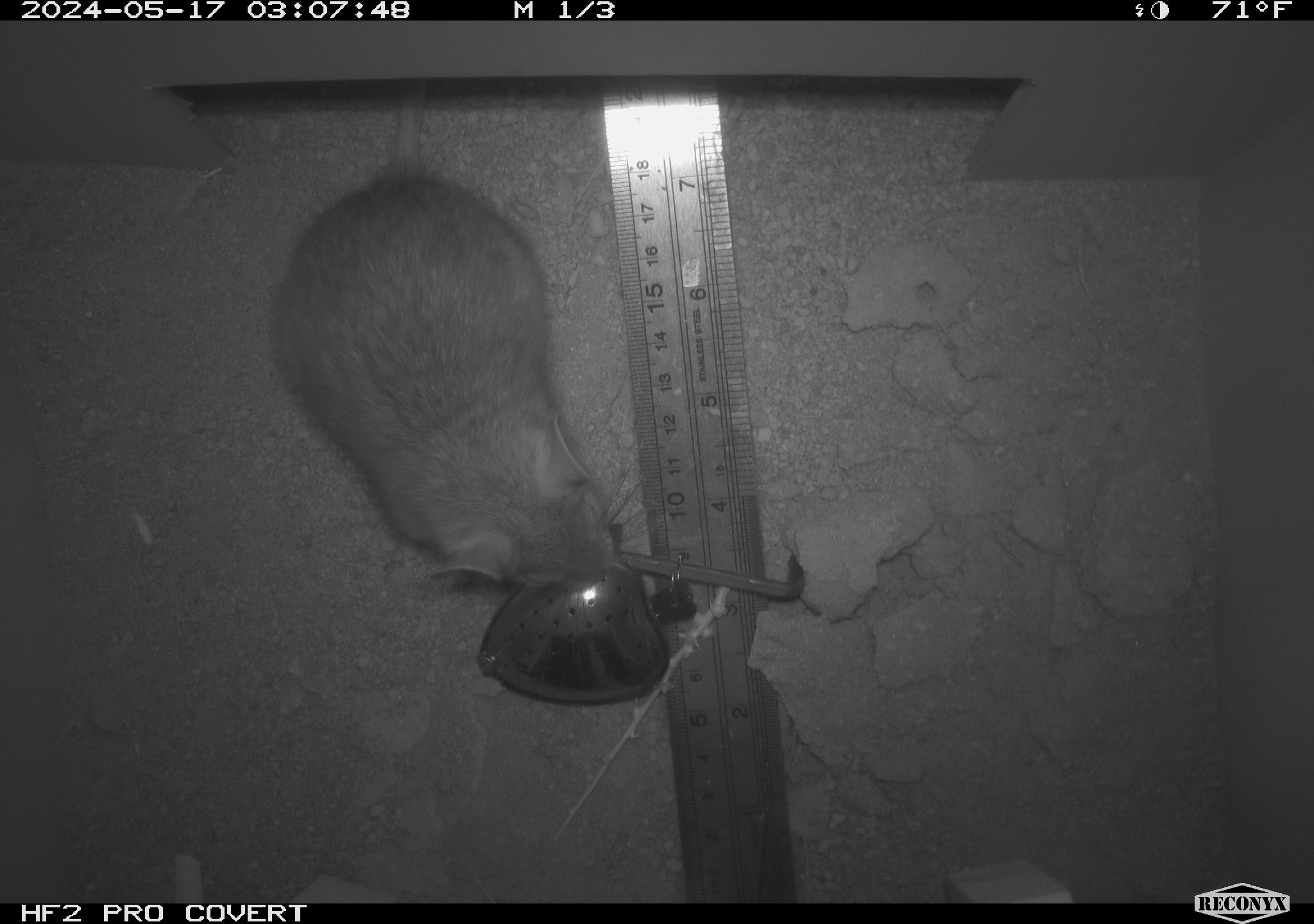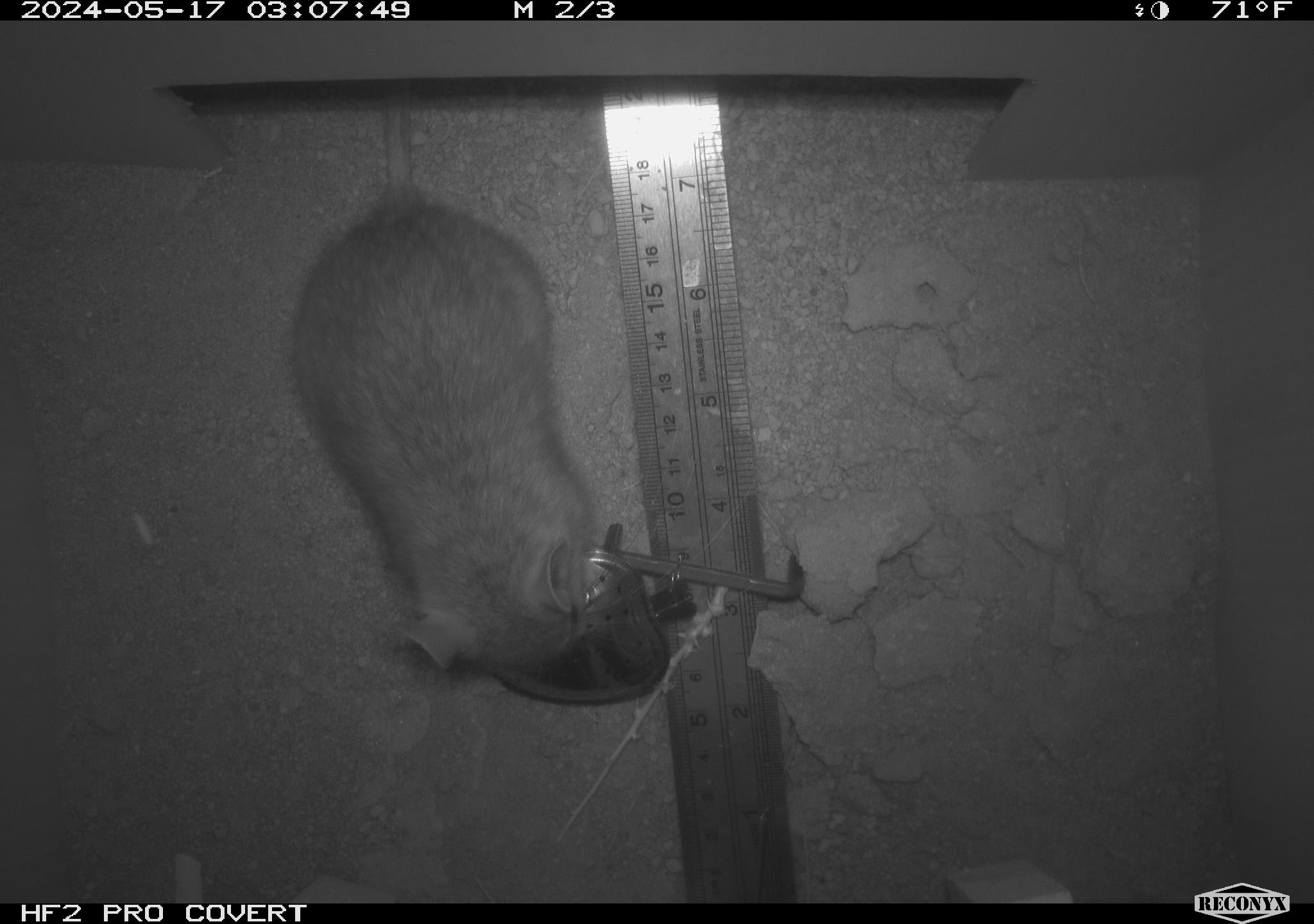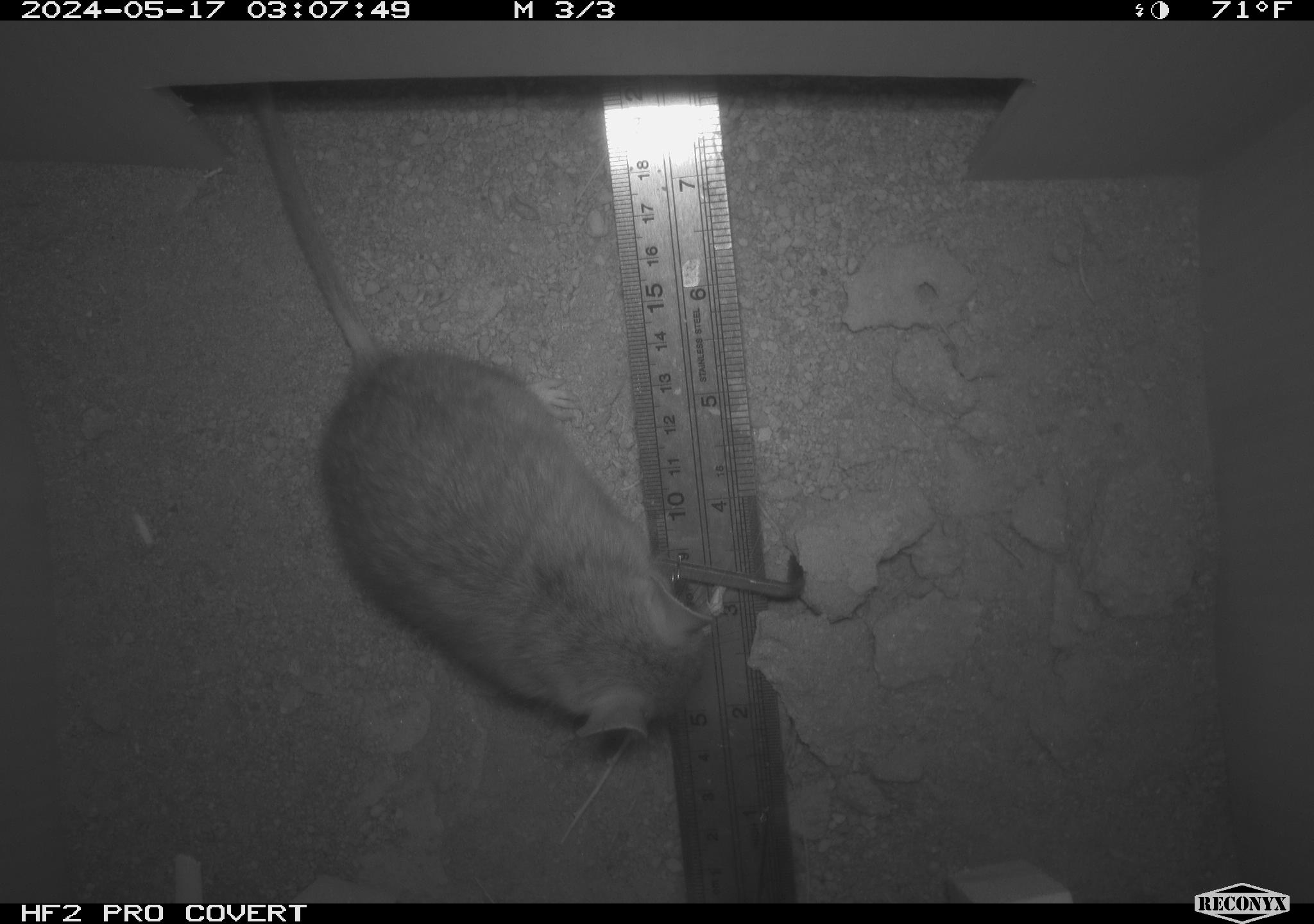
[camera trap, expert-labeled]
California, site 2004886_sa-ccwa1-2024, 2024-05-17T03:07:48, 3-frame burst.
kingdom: Animalia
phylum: Chordata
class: Mammalia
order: Rodentia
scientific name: Rodentia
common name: woodrat or rat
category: woodrat or rat species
Woodrat or rat species (woodrat or rat) (Rodentia).